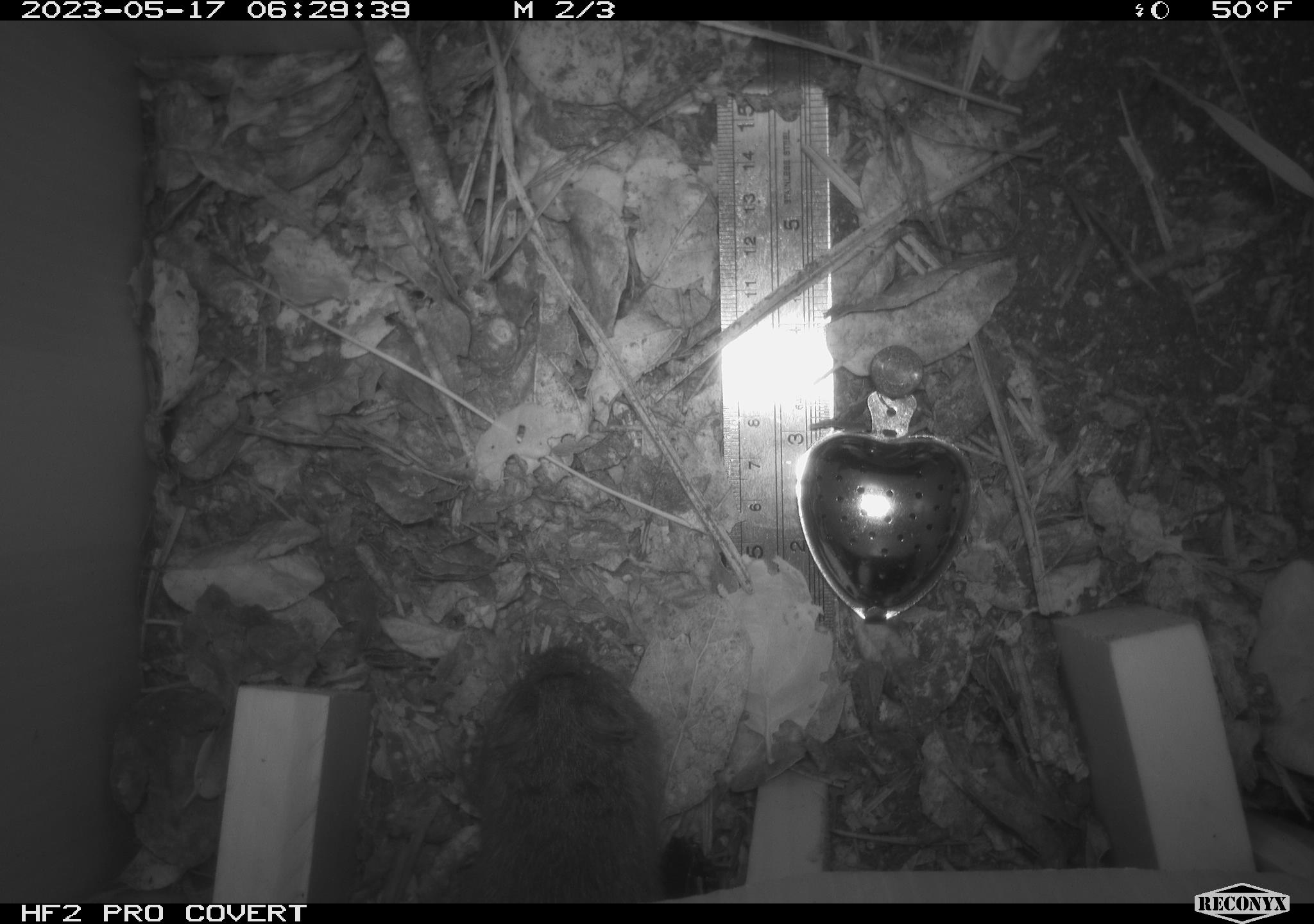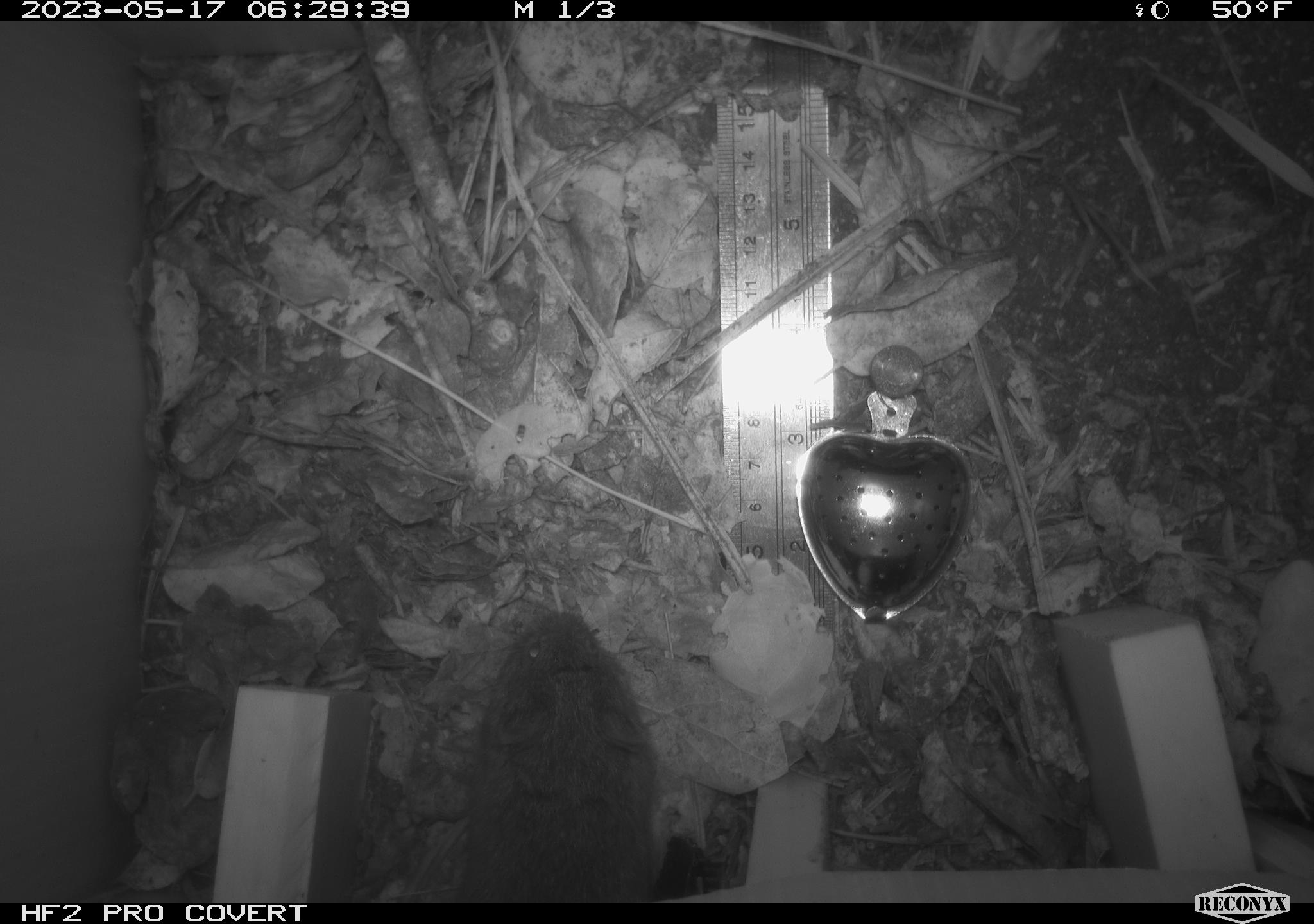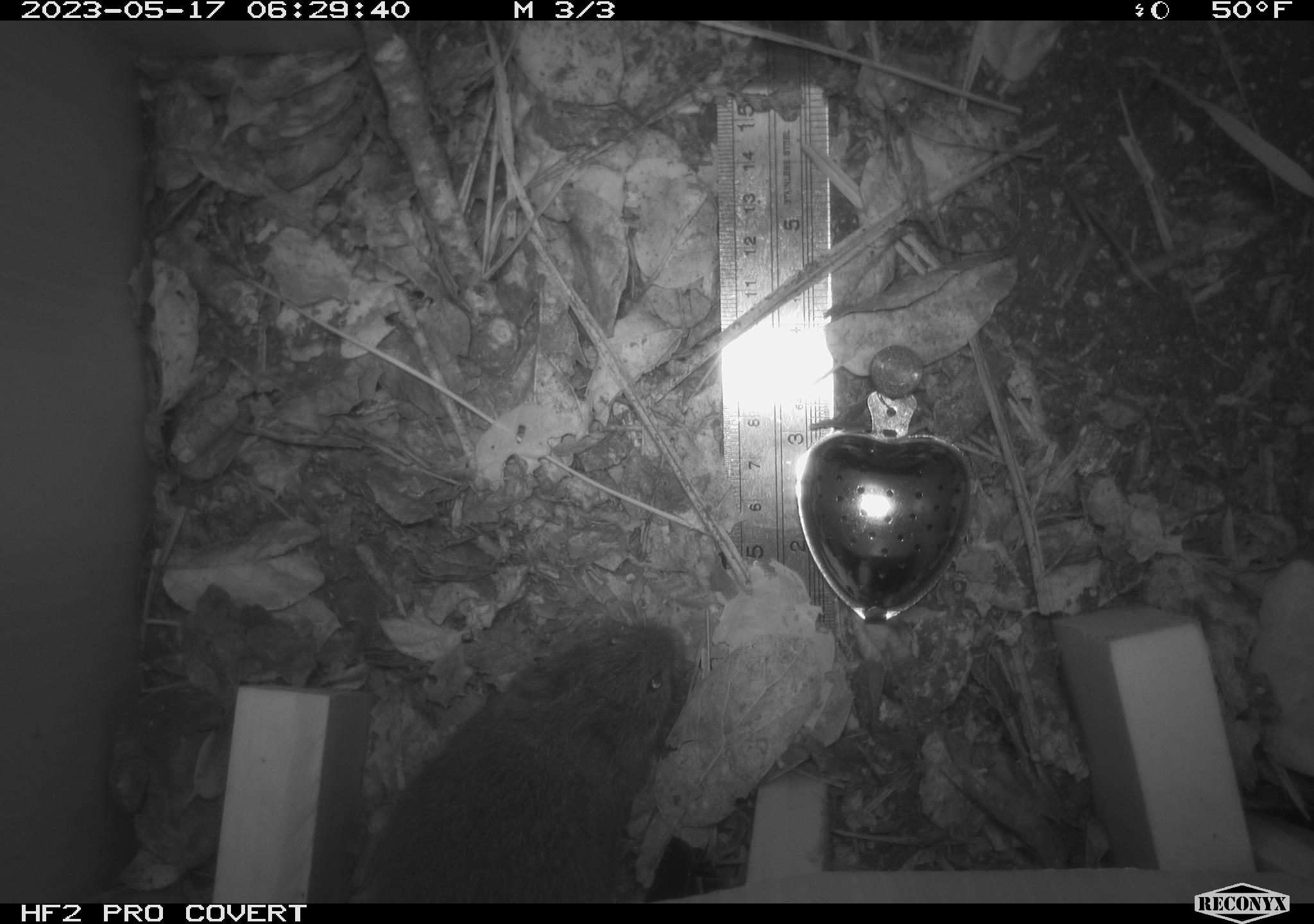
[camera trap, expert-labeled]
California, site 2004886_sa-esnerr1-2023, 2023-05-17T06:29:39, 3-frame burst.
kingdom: Animalia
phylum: Chordata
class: Mammalia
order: Rodentia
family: Cricetidae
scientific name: Cricetidae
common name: hamsters, voles, lemmings, and allies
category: cricetidae family